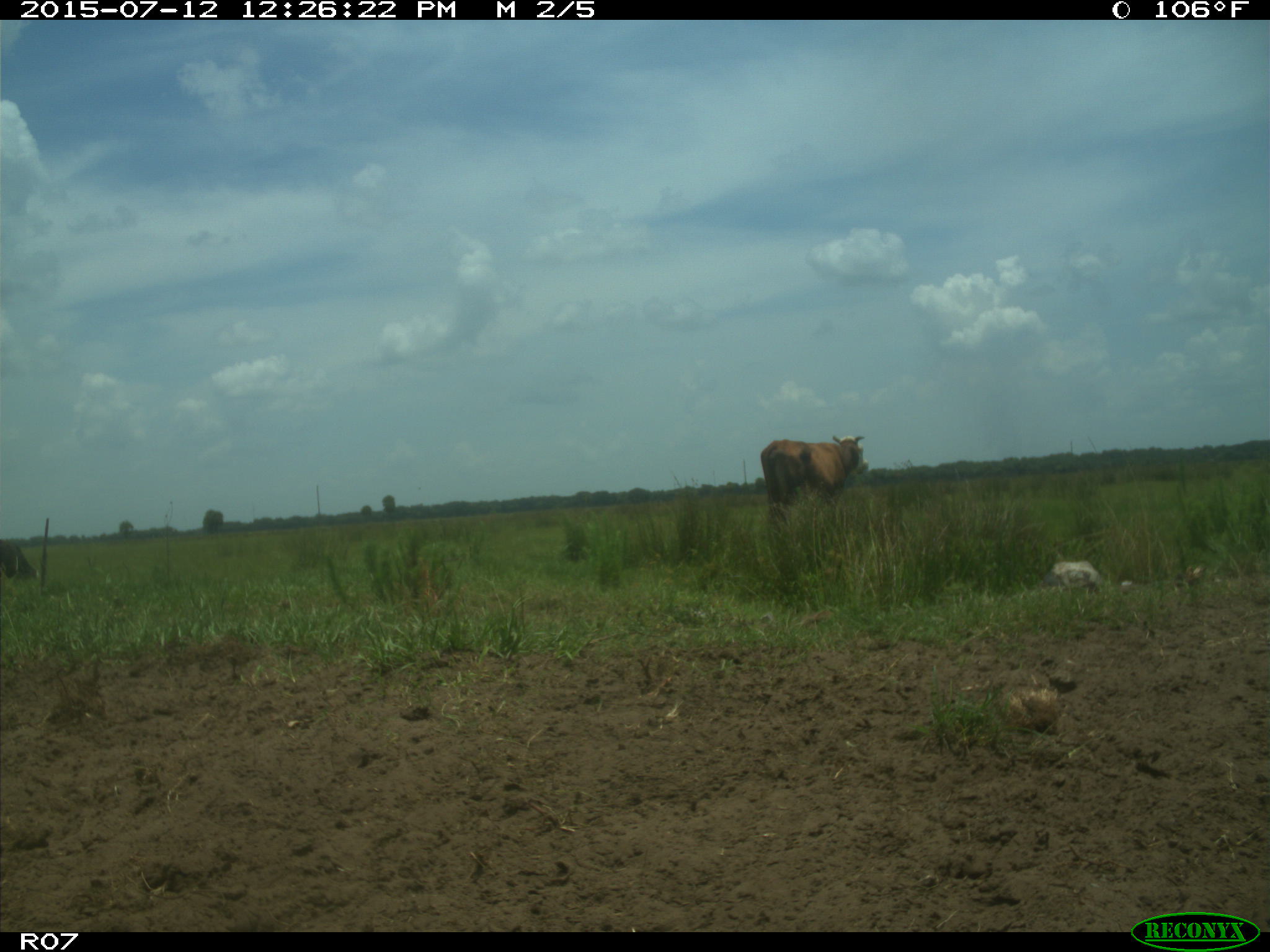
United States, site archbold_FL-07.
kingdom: Animalia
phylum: Chordata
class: Mammalia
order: Artiodactyla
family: Bovidae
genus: Bos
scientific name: Bos taurus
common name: domestic cow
Bos taurus (domestic cow).